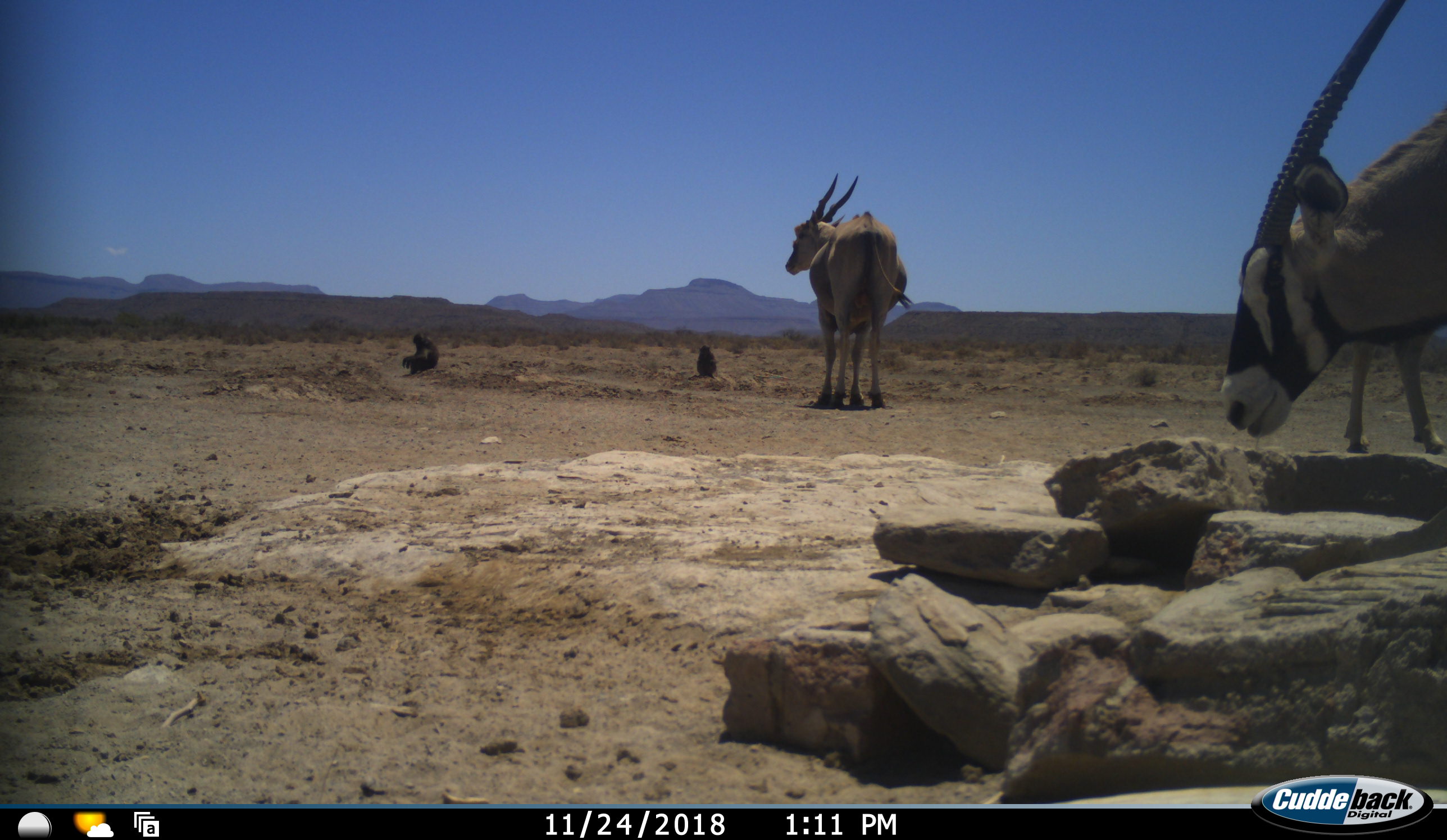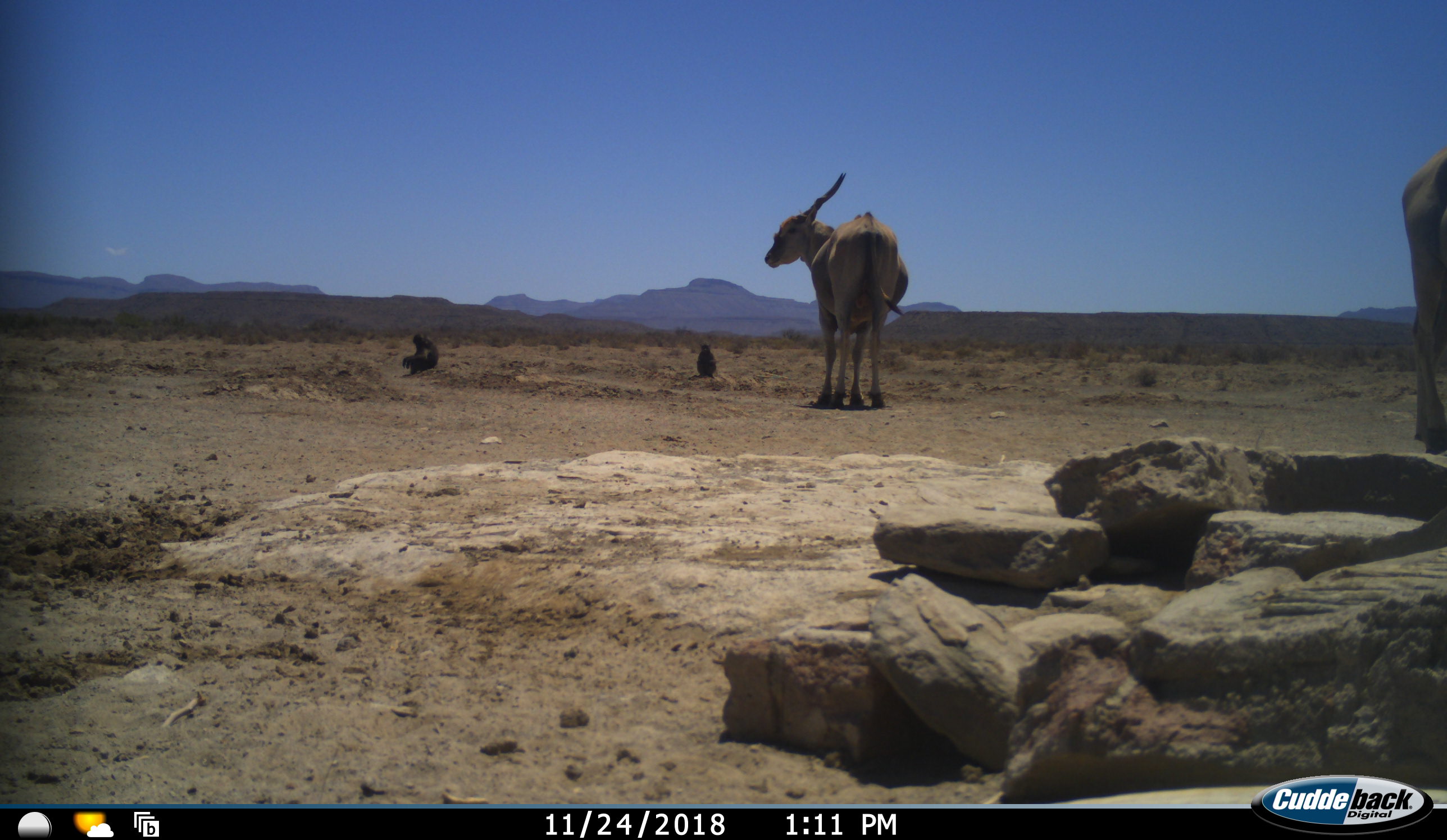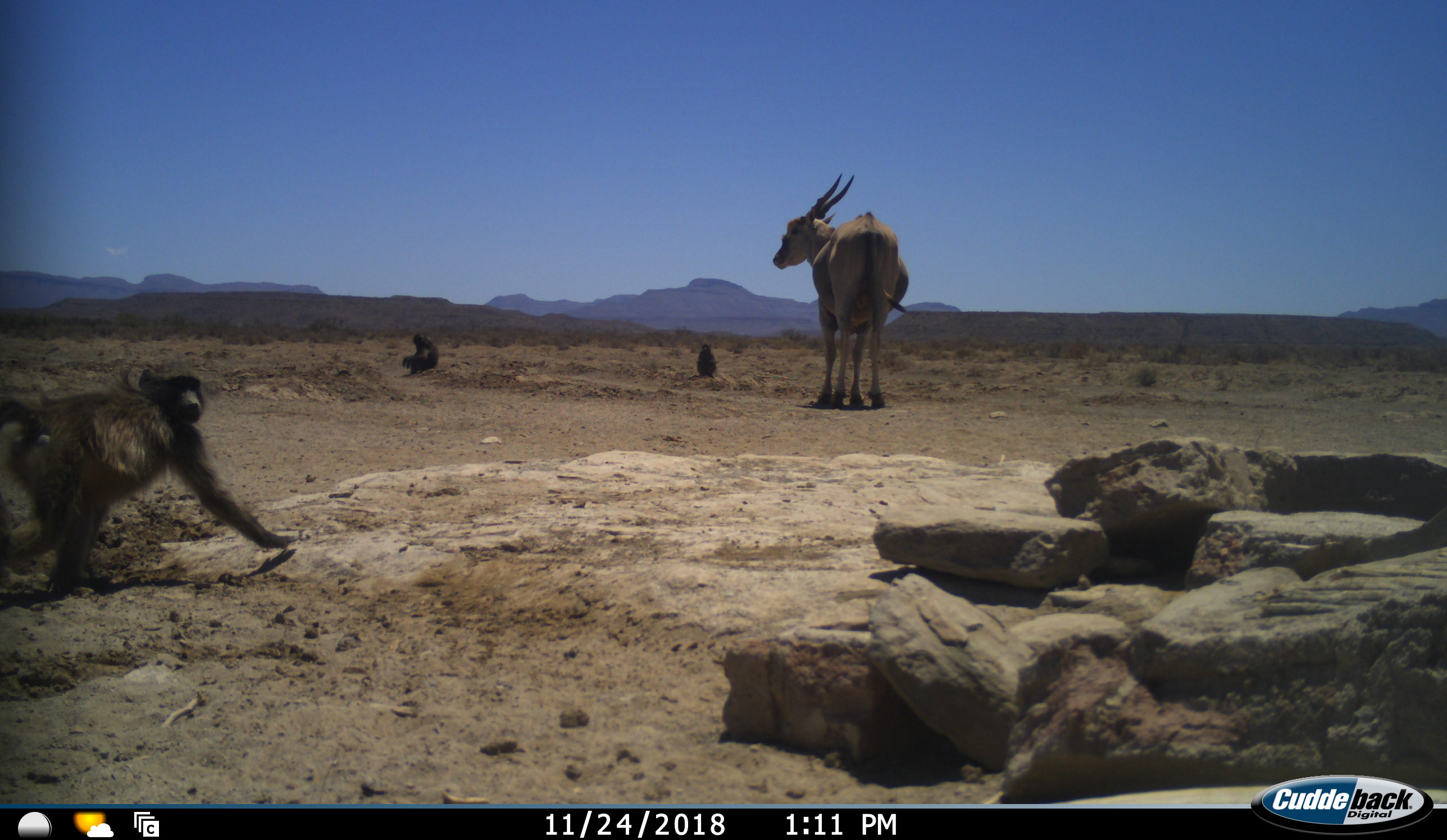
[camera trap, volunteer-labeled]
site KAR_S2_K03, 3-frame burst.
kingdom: Animalia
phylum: Chordata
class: Mammalia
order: Primates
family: Cercopithecidae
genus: Papio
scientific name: Papio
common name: baboon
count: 3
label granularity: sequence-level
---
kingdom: Animalia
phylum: Chordata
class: Mammalia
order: Artiodactyla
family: Bovidae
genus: Tragelaphus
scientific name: Tragelaphus oryx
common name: eland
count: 2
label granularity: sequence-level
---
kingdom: Animalia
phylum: Chordata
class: Mammalia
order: Artiodactyla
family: Bovidae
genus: Oryx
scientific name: Oryx gazella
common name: gemsbok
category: oryx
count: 1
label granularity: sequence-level